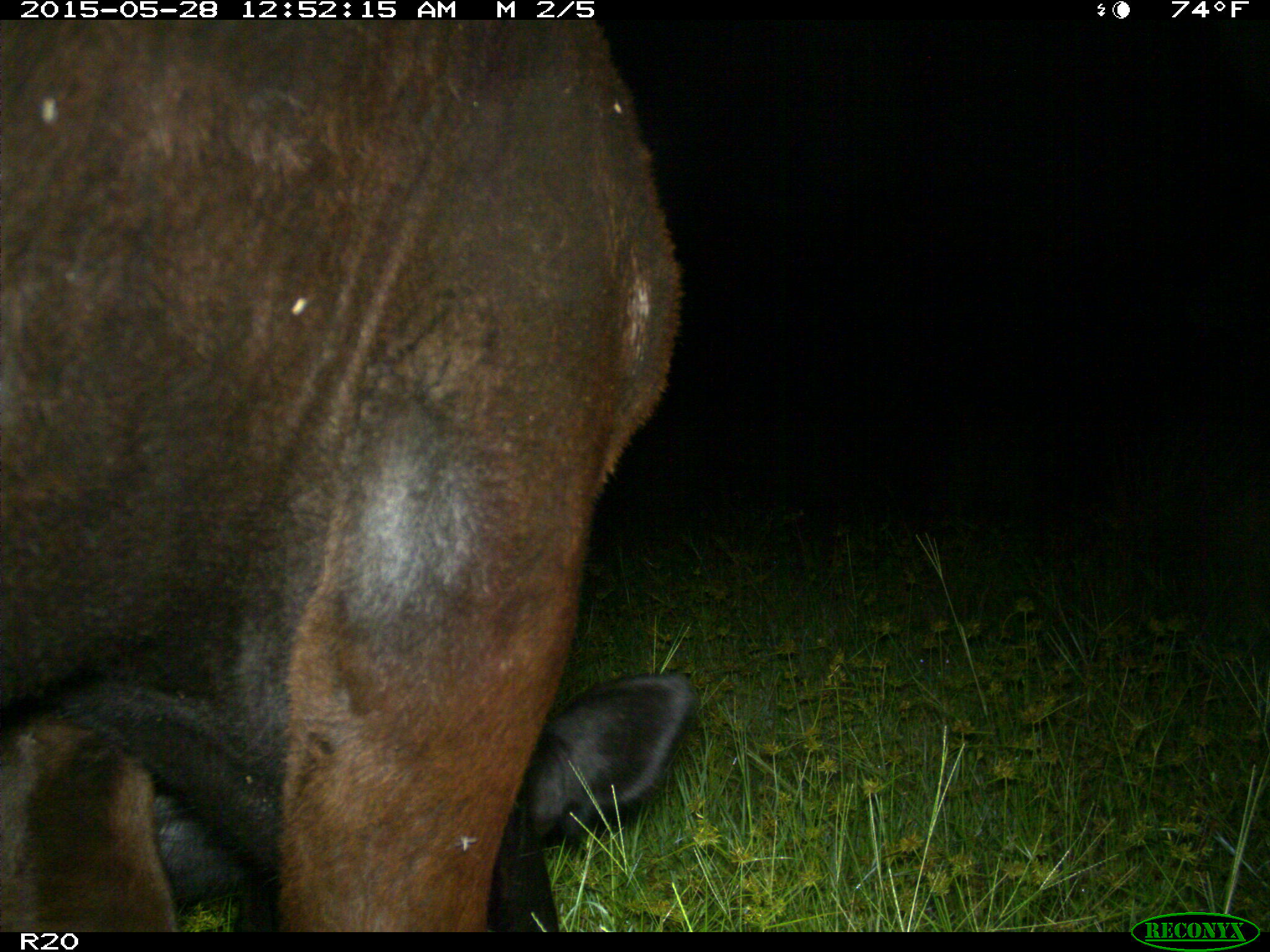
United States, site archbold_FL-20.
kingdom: Animalia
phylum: Chordata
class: Mammalia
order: Artiodactyla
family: Bovidae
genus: Bos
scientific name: Bos taurus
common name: domestic cow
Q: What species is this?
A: Bos taurus (domestic cow).